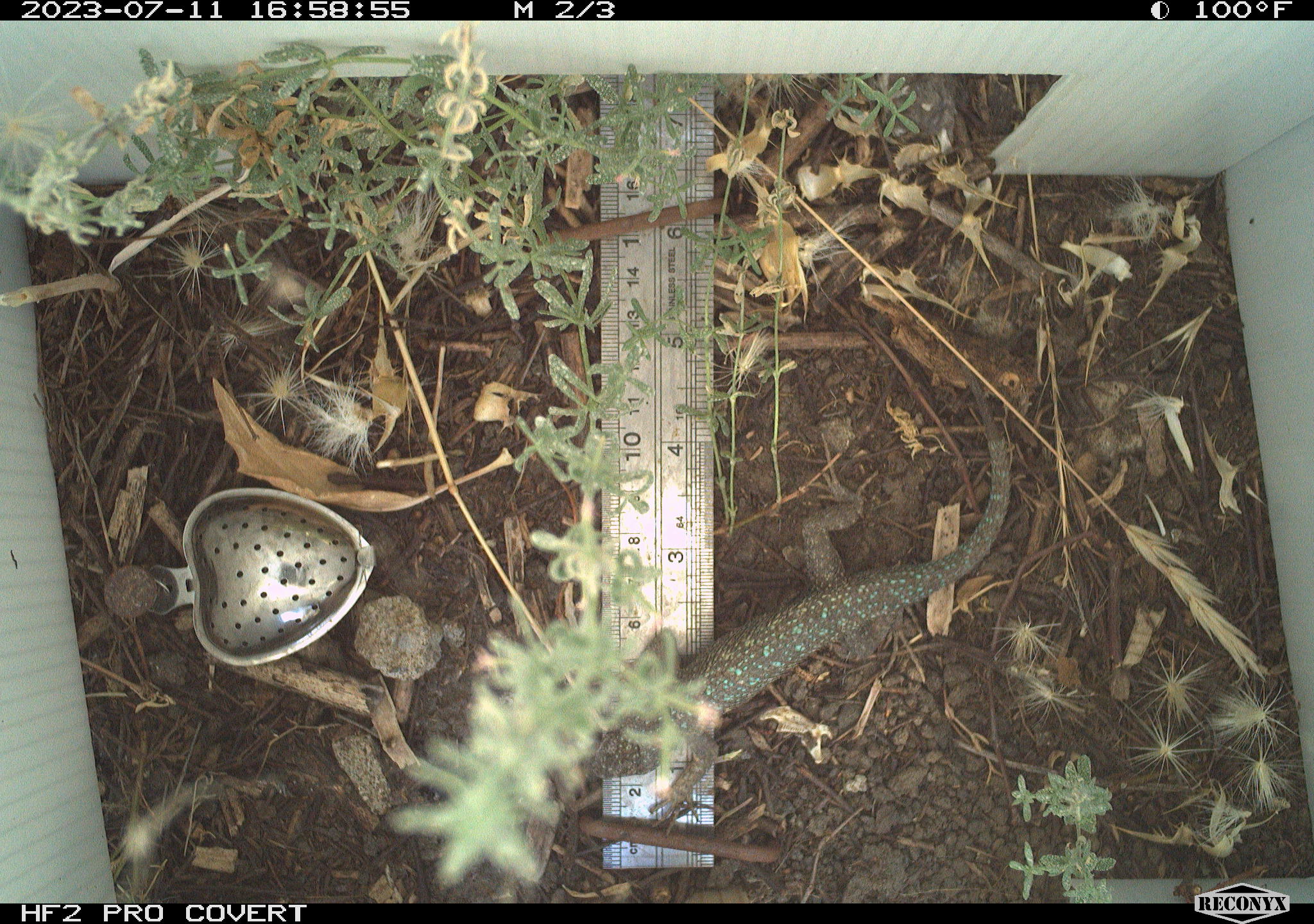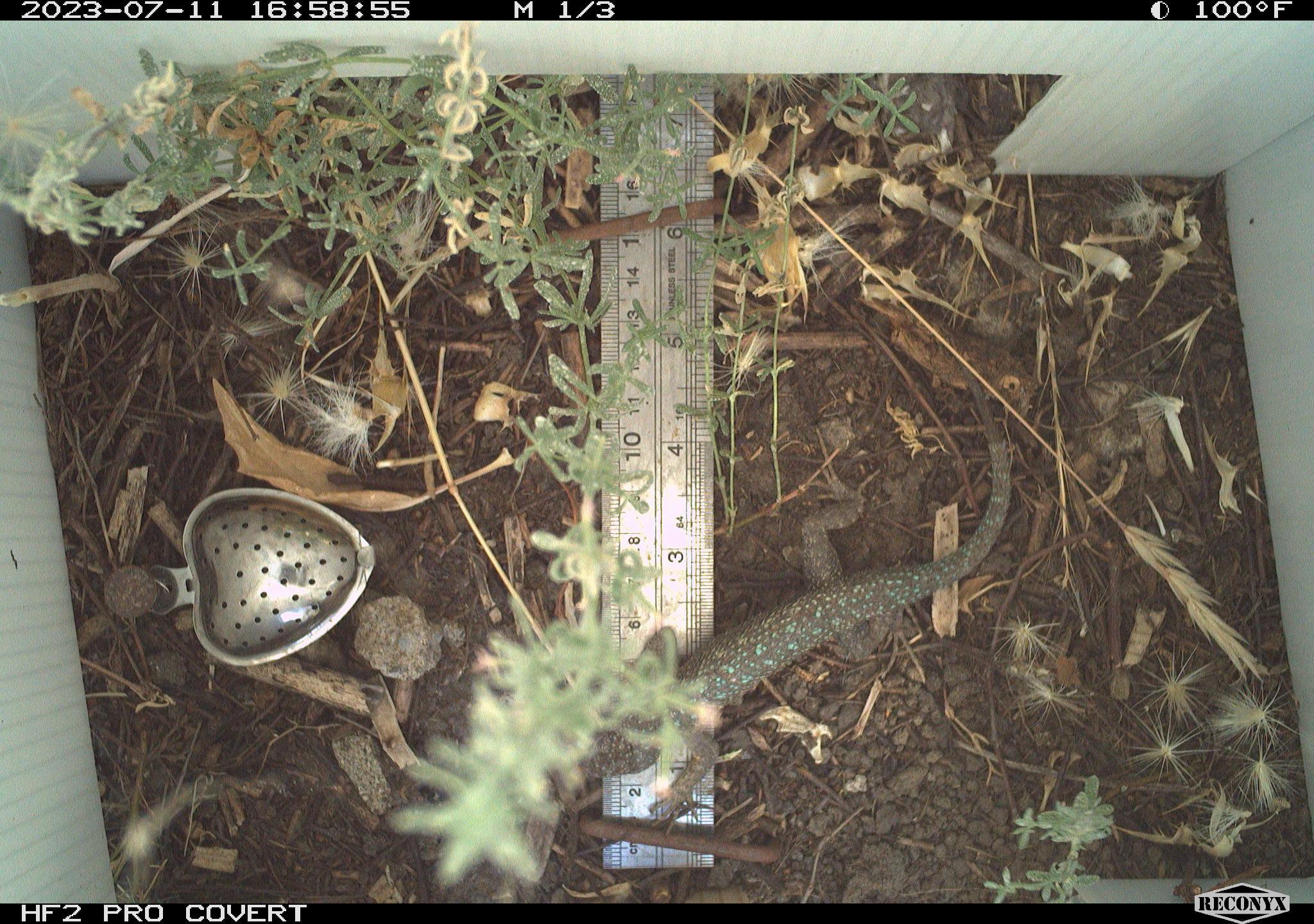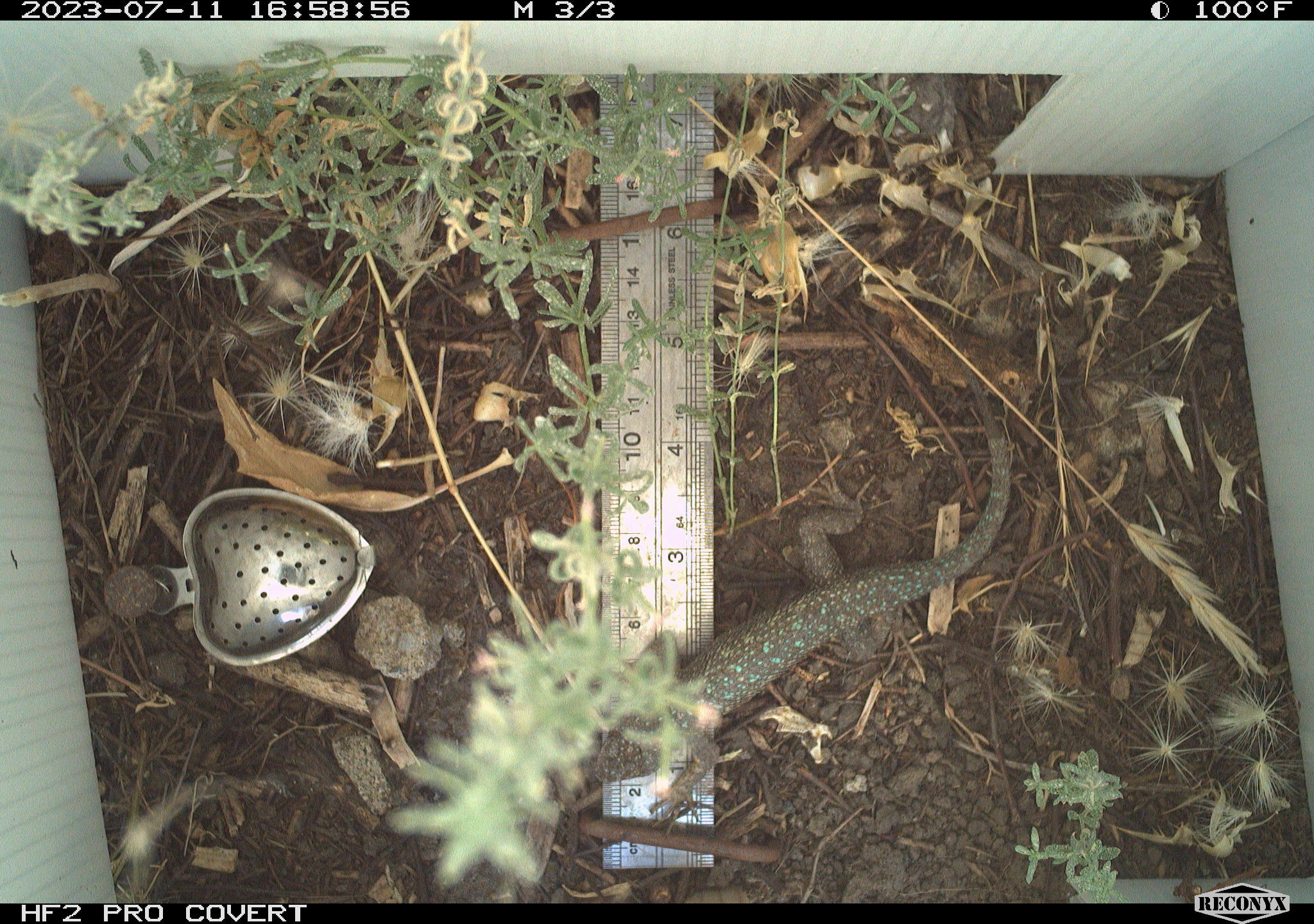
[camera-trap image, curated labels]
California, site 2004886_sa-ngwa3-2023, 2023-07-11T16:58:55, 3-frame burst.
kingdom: Animalia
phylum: Chordata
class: Reptilia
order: Squamata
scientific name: Squamata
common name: lizards and snakes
Lizards and snakes (Squamata).